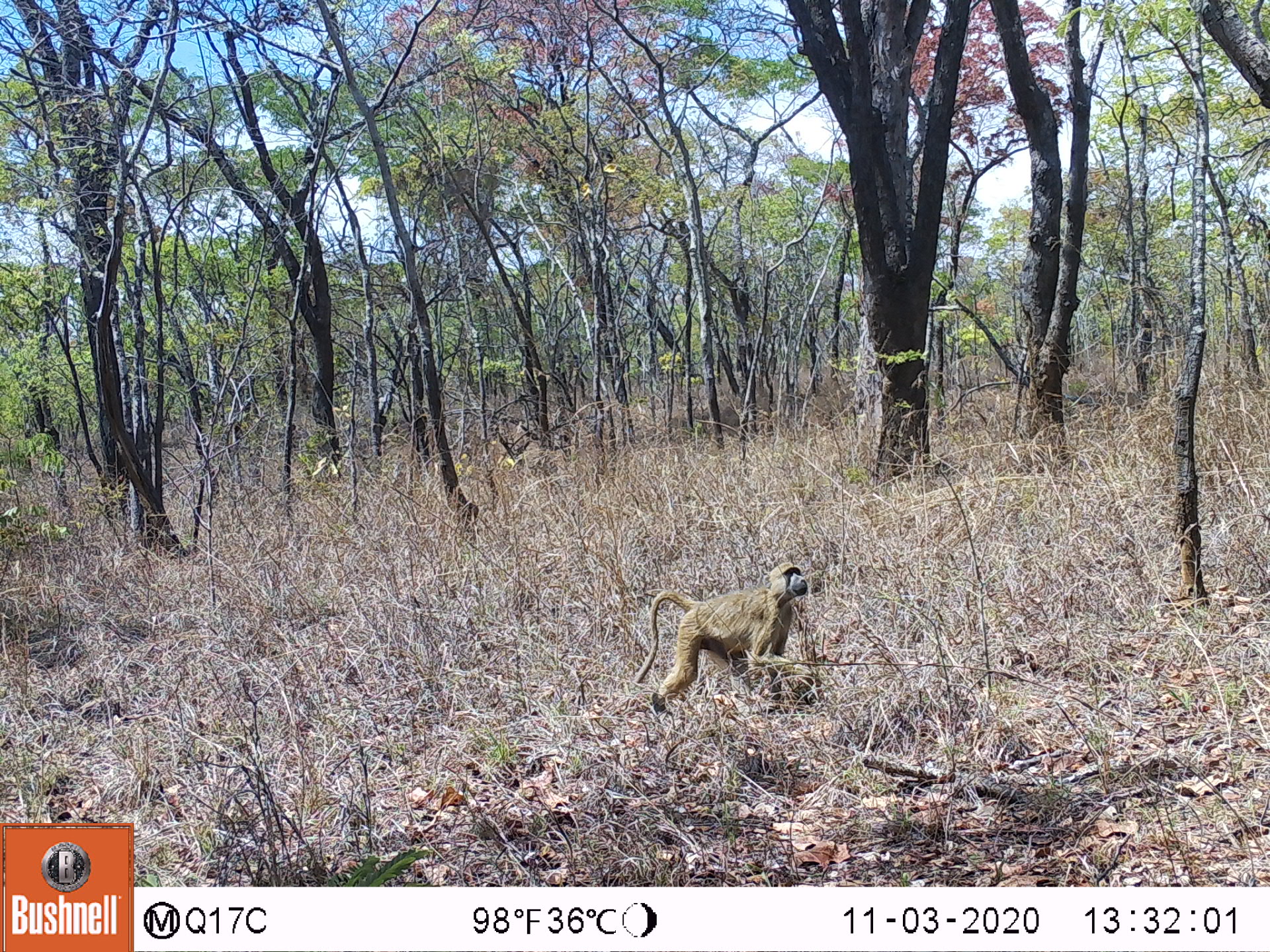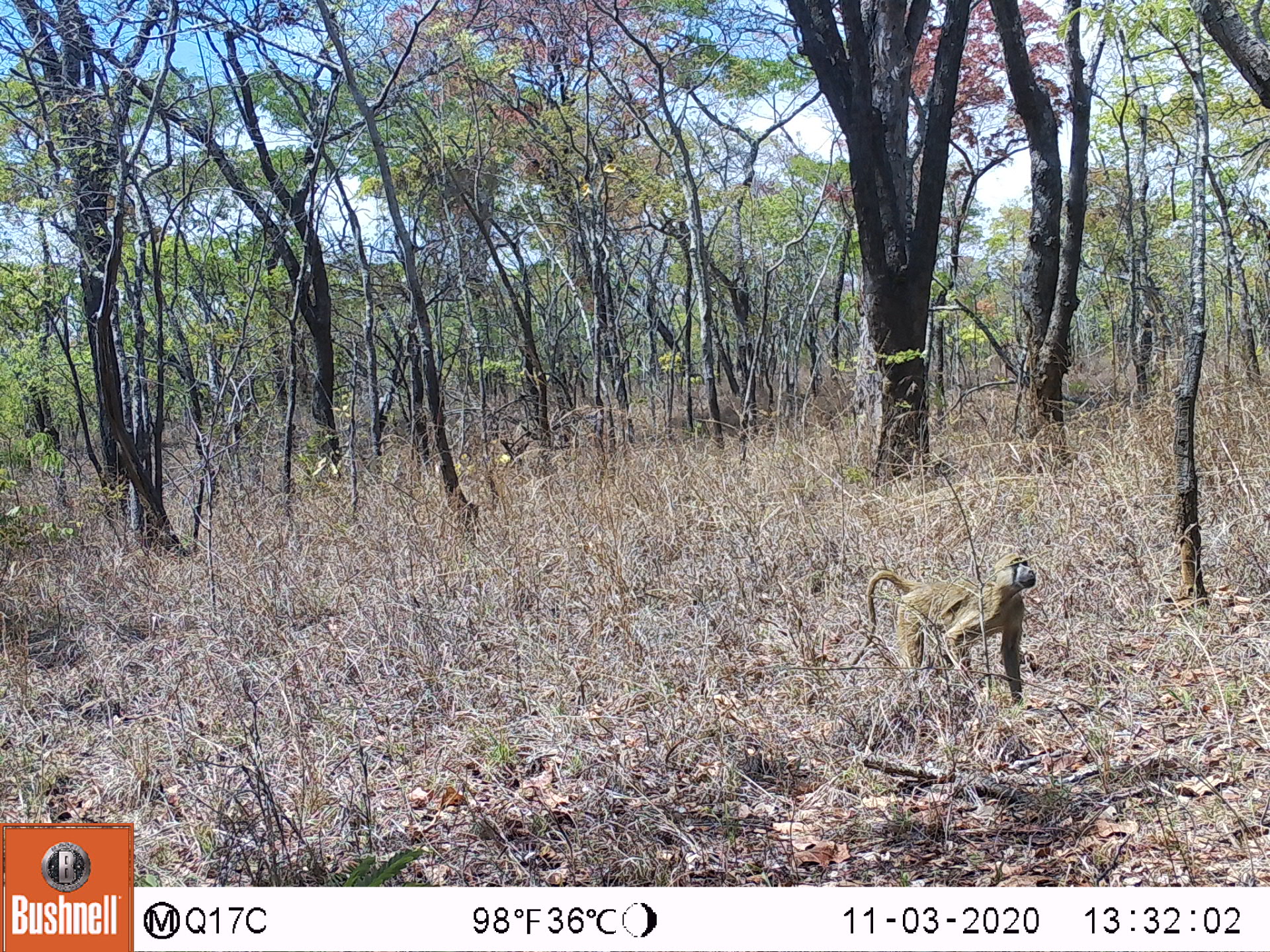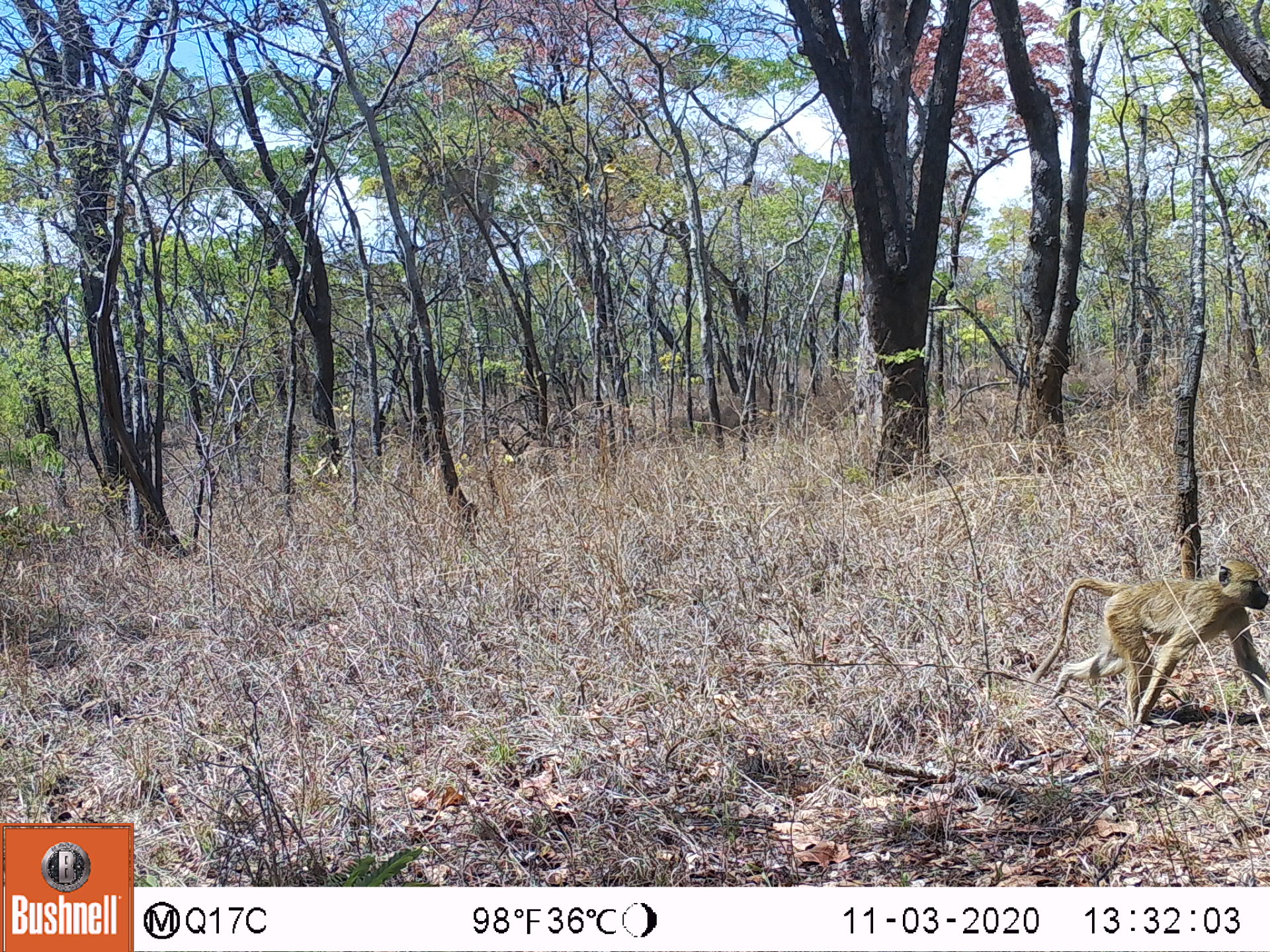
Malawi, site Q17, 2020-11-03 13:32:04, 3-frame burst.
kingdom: Animalia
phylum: Chordata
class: Mammalia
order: Primates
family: Cercopithecidae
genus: Papio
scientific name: Papio cynocephalus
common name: yellow baboon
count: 1